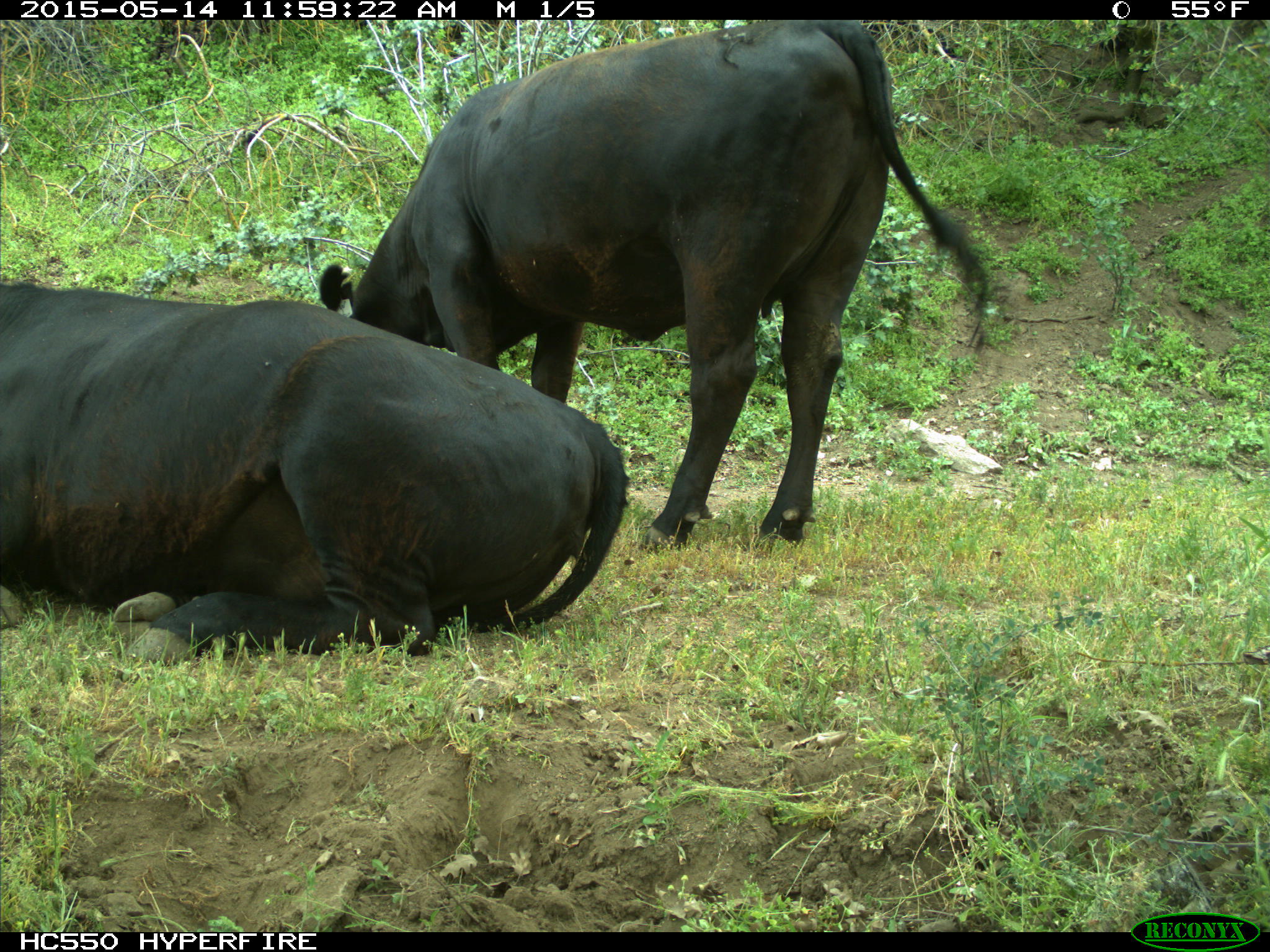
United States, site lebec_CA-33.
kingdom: Animalia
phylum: Chordata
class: Mammalia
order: Artiodactyla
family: Bovidae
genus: Bos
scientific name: Bos taurus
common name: domestic cow